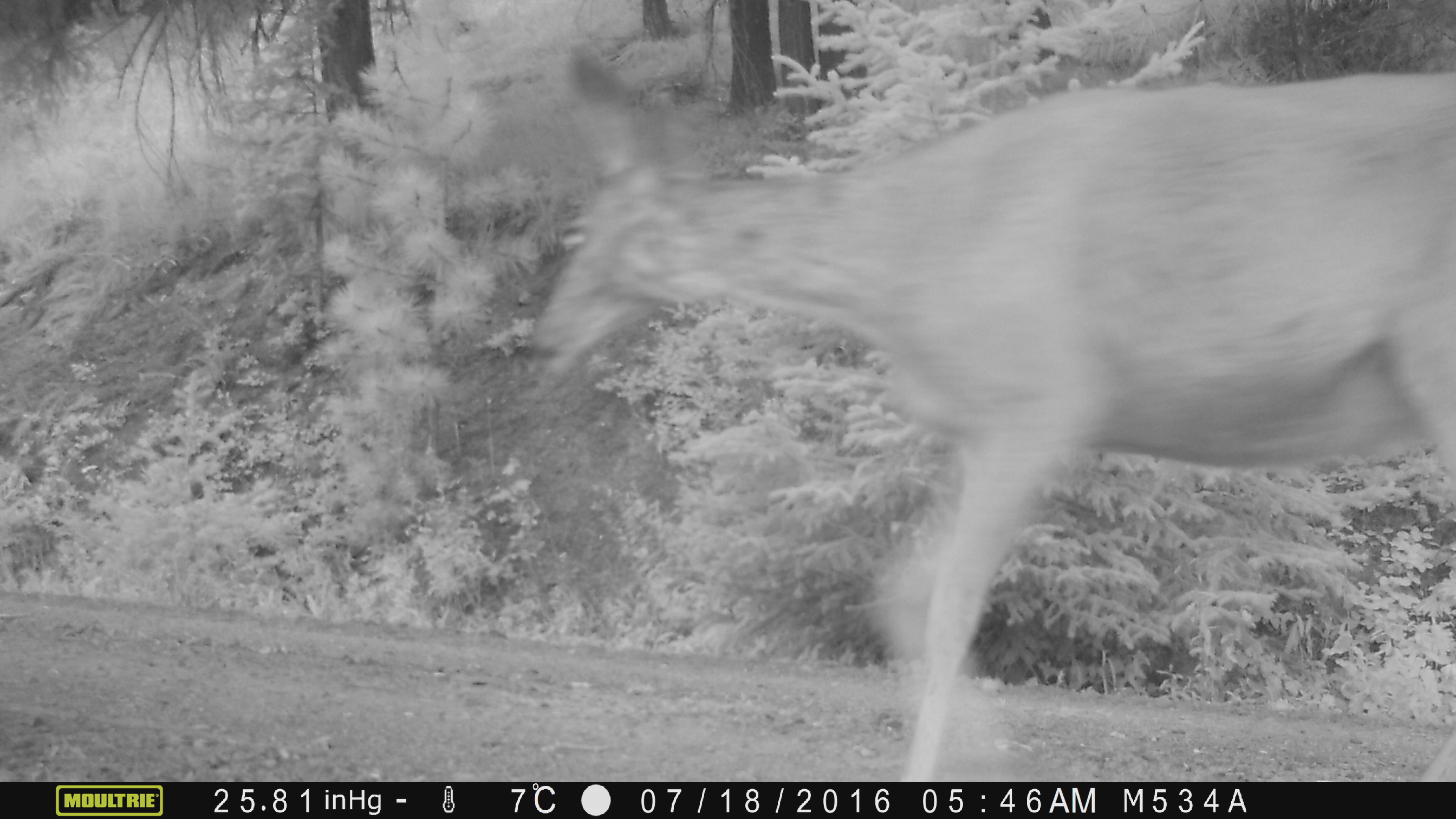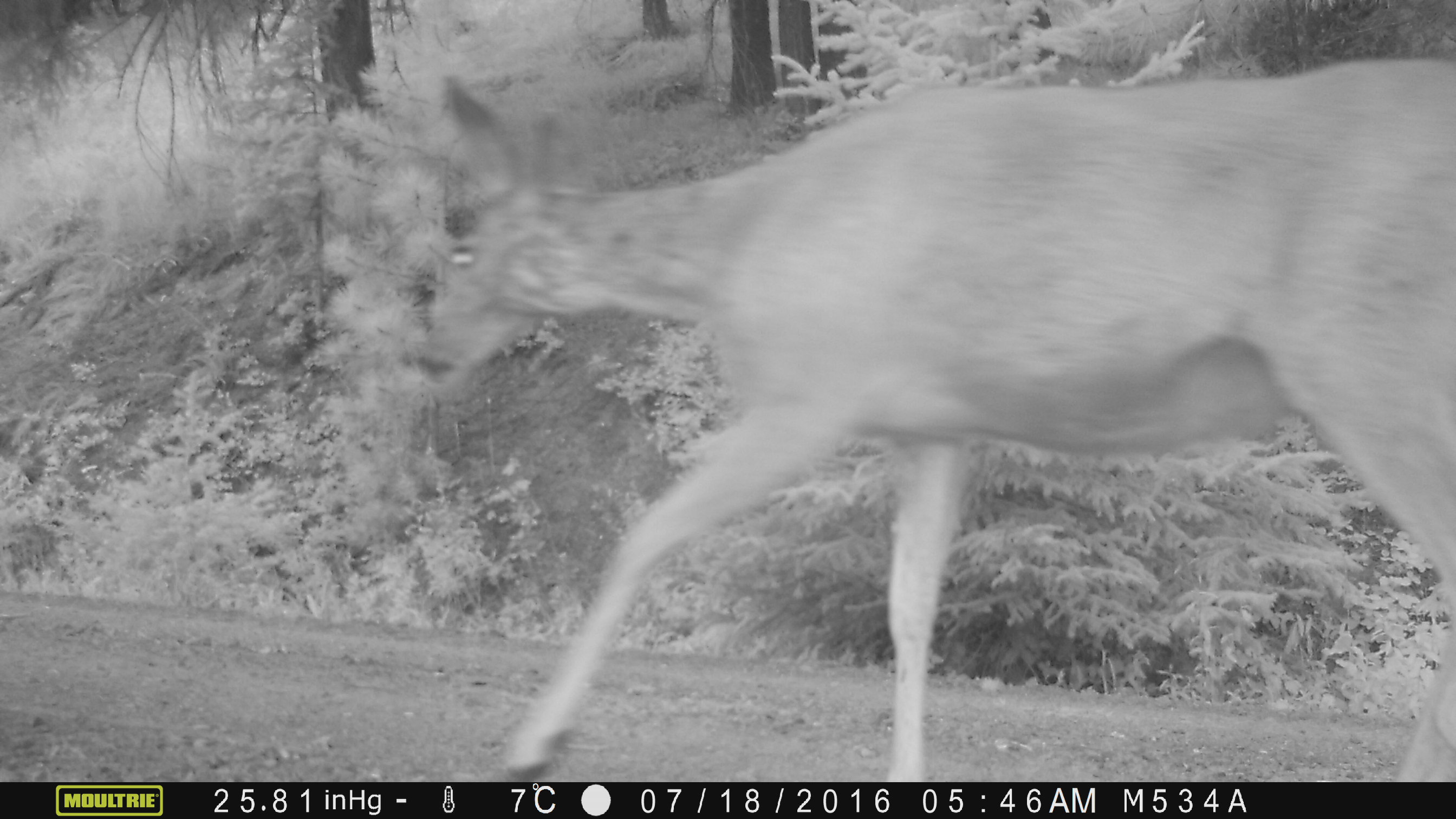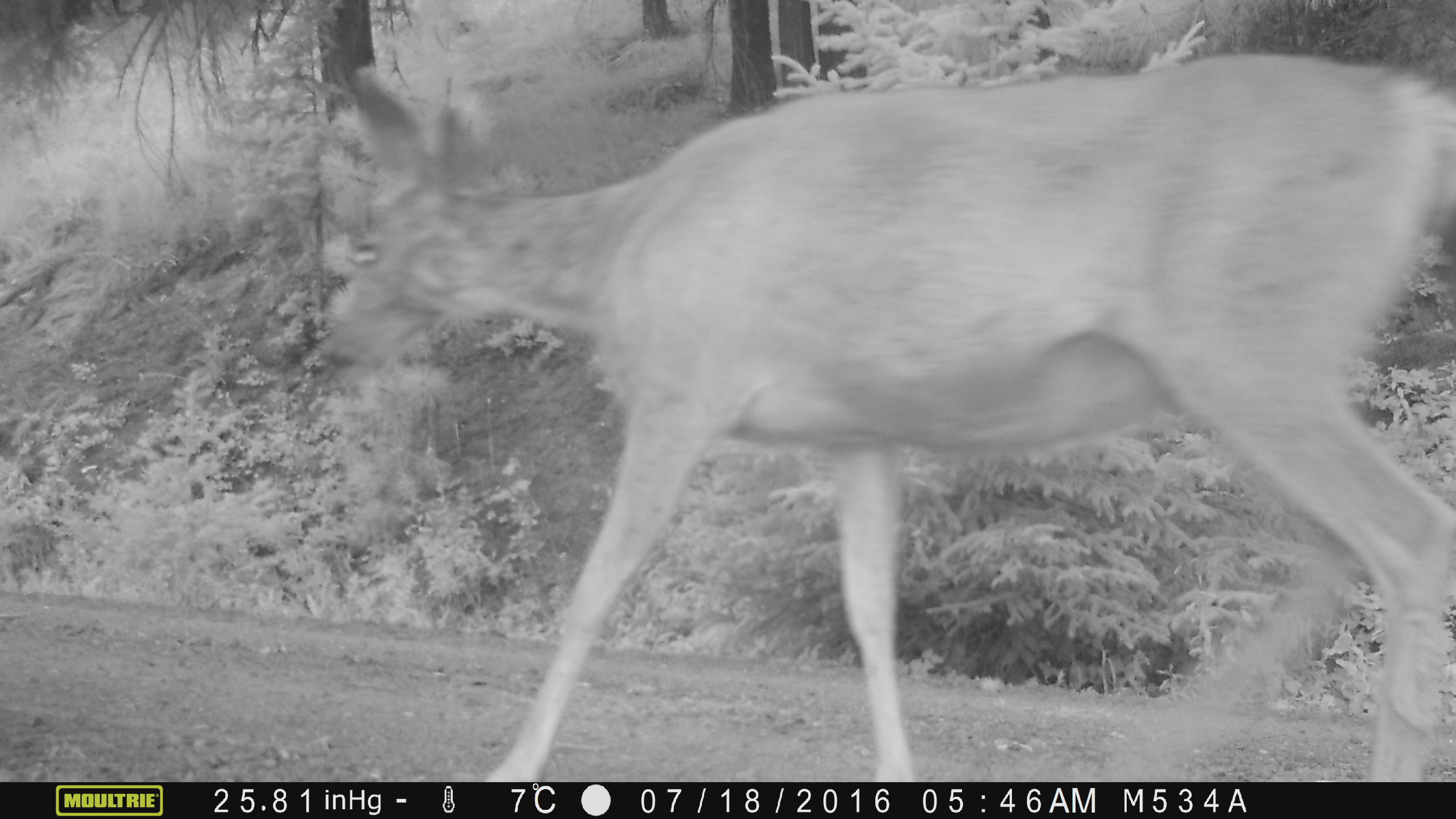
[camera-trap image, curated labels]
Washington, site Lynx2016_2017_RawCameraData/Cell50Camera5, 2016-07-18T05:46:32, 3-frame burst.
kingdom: Animalia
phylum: Chordata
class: Mammalia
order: Artiodactyla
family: Cervidae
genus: Odocoileus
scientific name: Odocoileus hemionus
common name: mule deer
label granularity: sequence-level